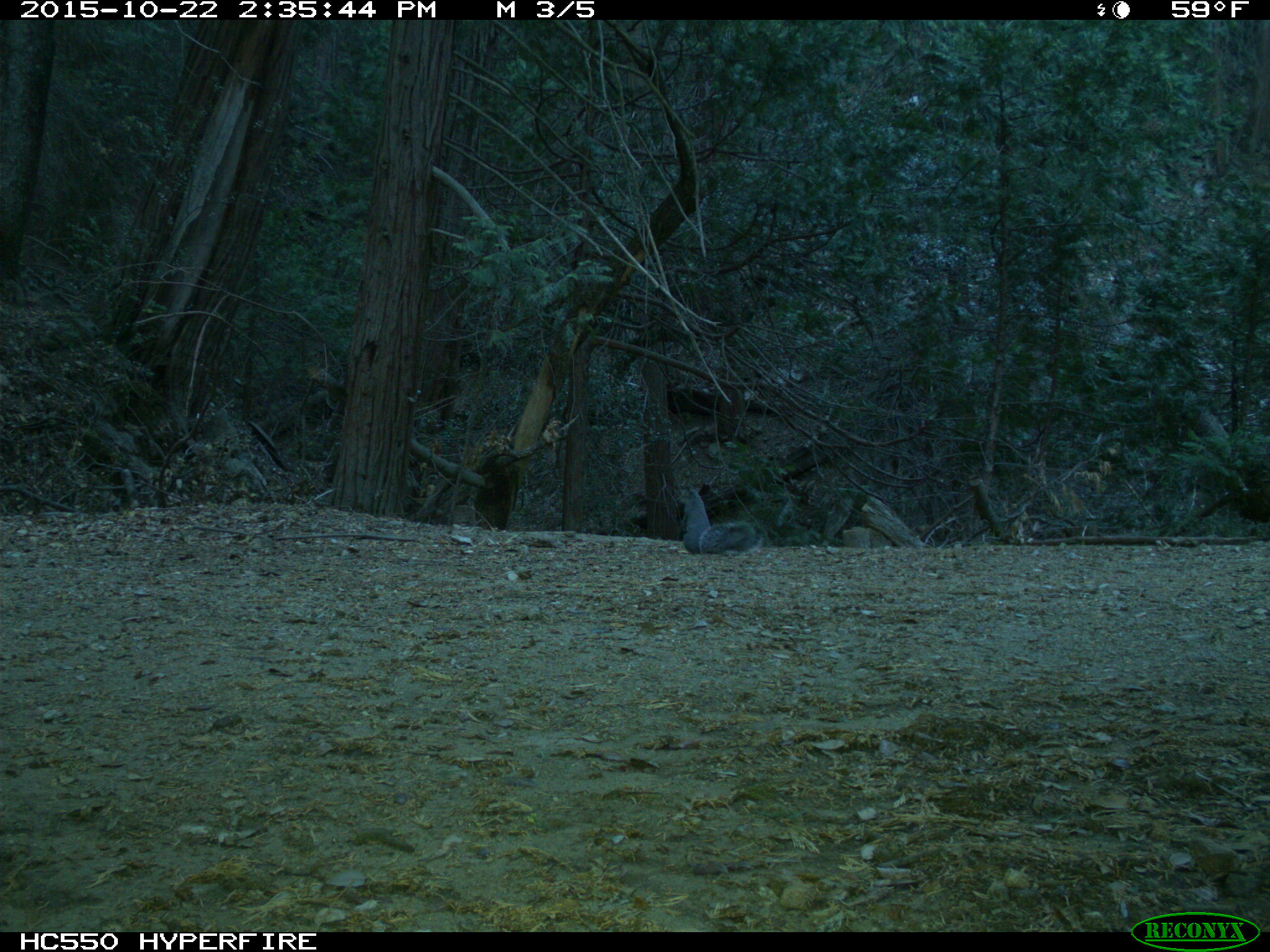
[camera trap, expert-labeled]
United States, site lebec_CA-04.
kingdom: Animalia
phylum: Chordata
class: Mammalia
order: Rodentia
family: Sciuridae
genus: Sciurus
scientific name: Sciurus carolinensis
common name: eastern gray squirrel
Sciurus carolinensis (eastern gray squirrel).